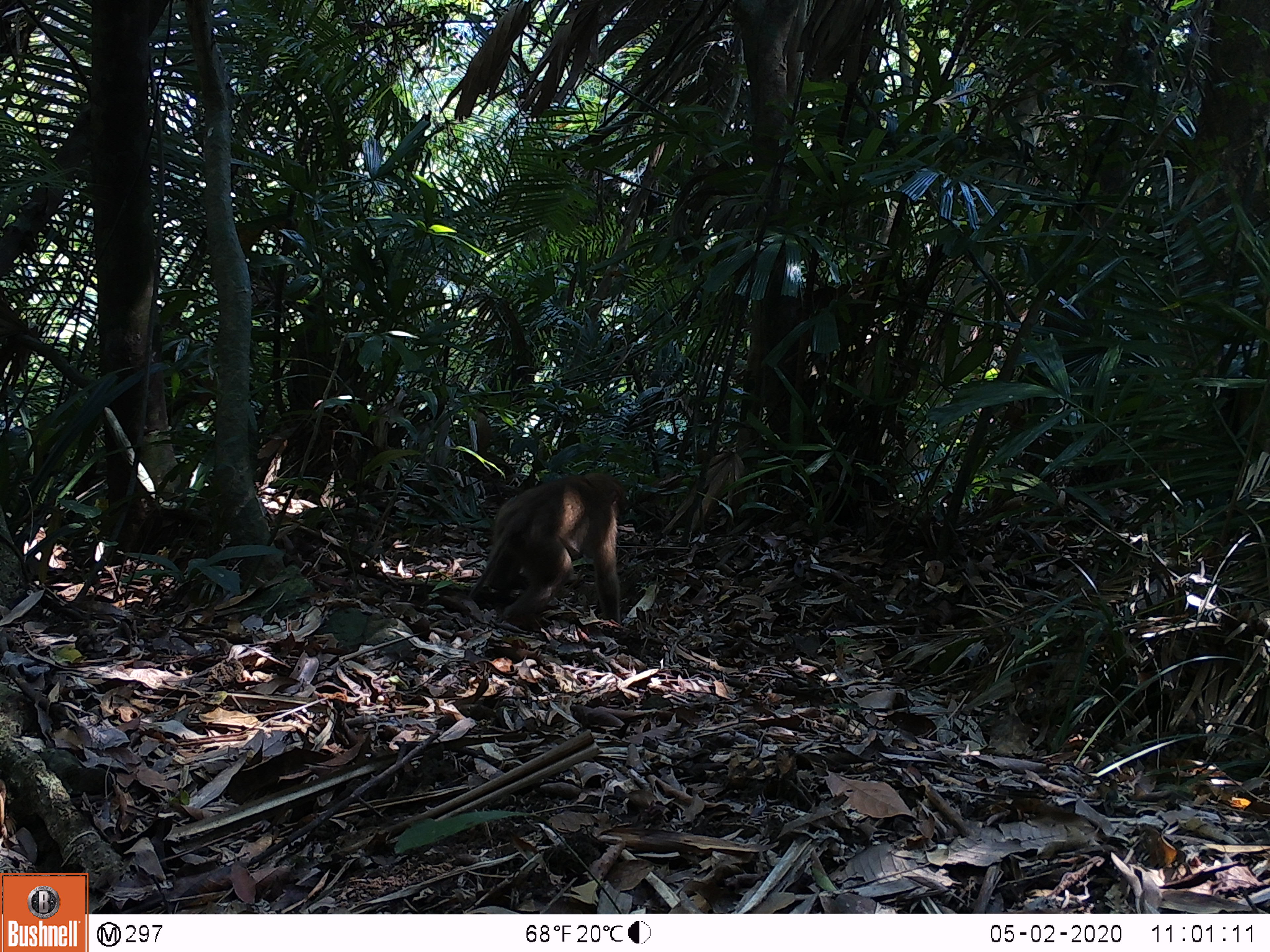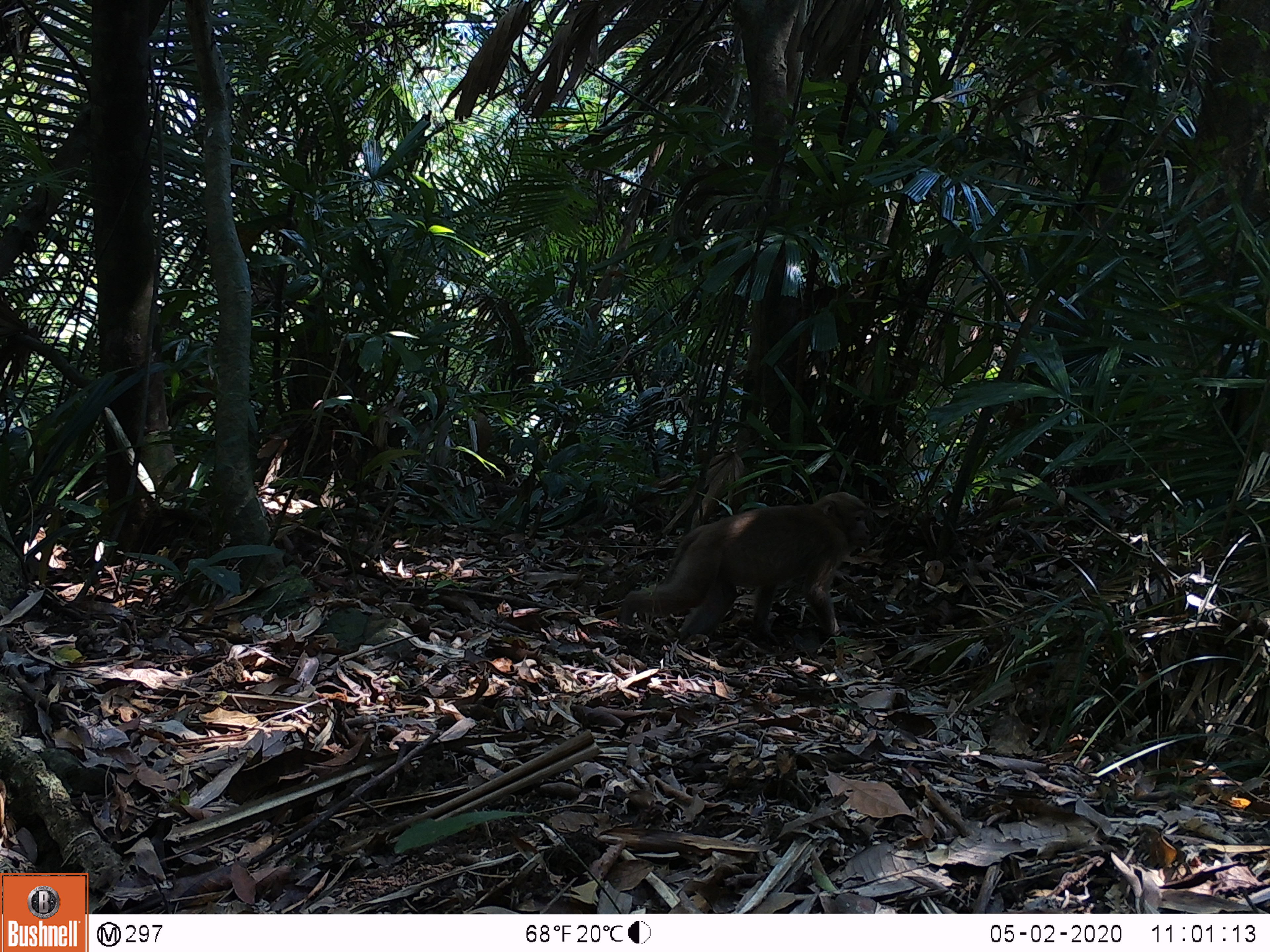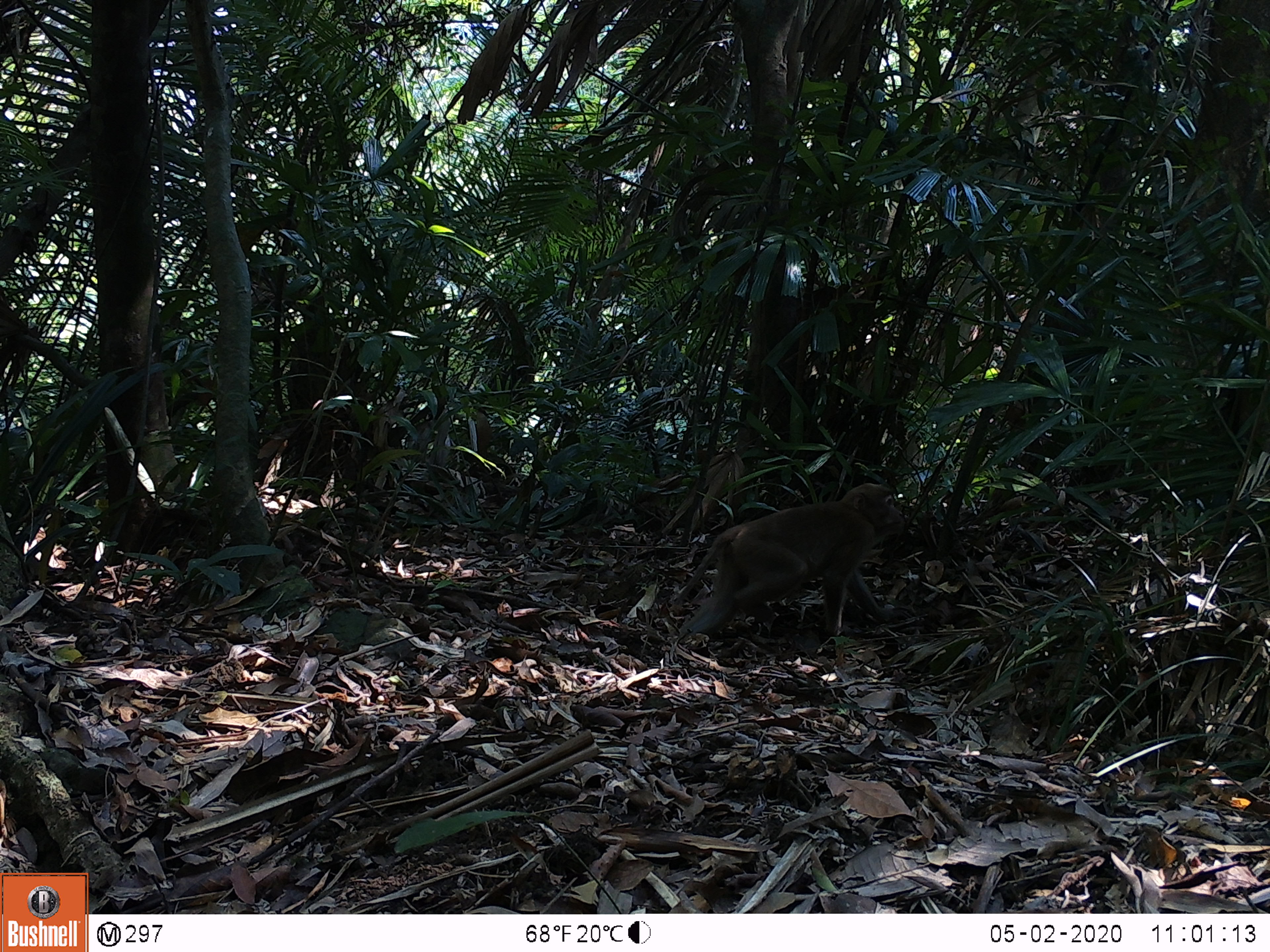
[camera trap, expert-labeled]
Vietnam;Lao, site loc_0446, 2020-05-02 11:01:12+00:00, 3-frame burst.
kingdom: Animalia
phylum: Chordata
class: Mammalia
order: Primates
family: Cercopithecidae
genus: Macaca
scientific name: Macaca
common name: macaques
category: assam or rhesus macaque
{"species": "assam or rhesus macaque (macaques) (Macaca)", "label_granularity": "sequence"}